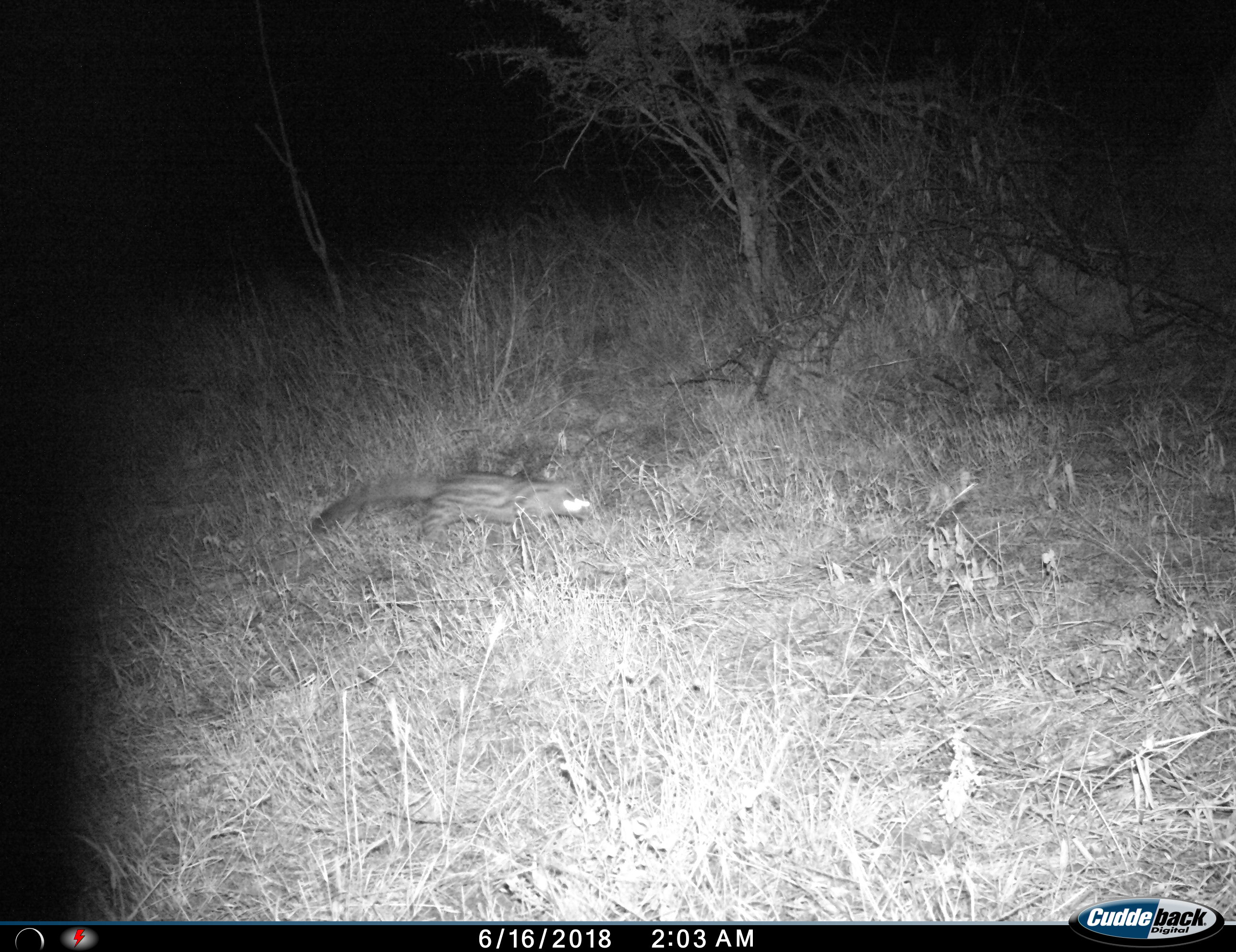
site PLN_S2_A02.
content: unidentified animal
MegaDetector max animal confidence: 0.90